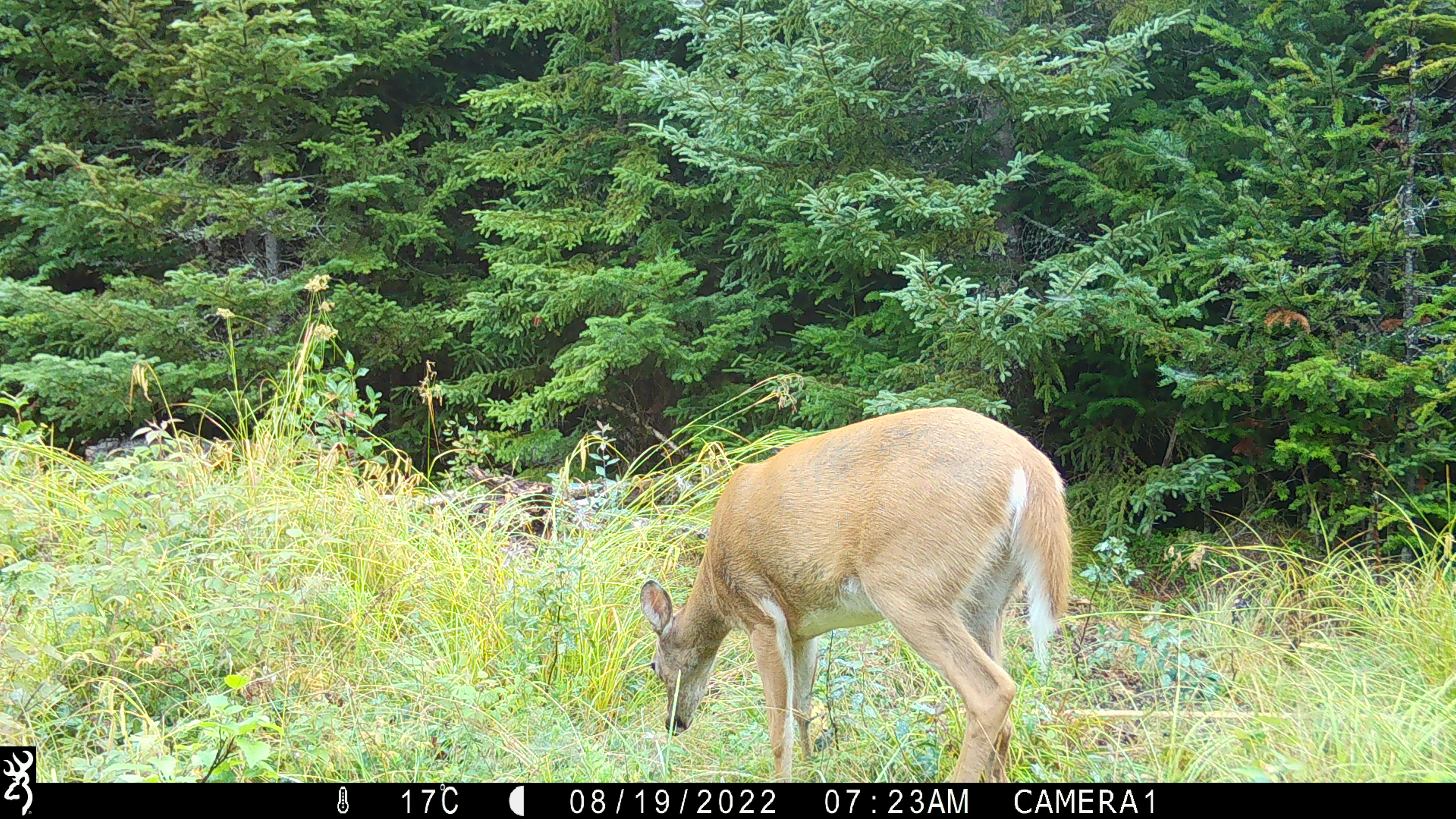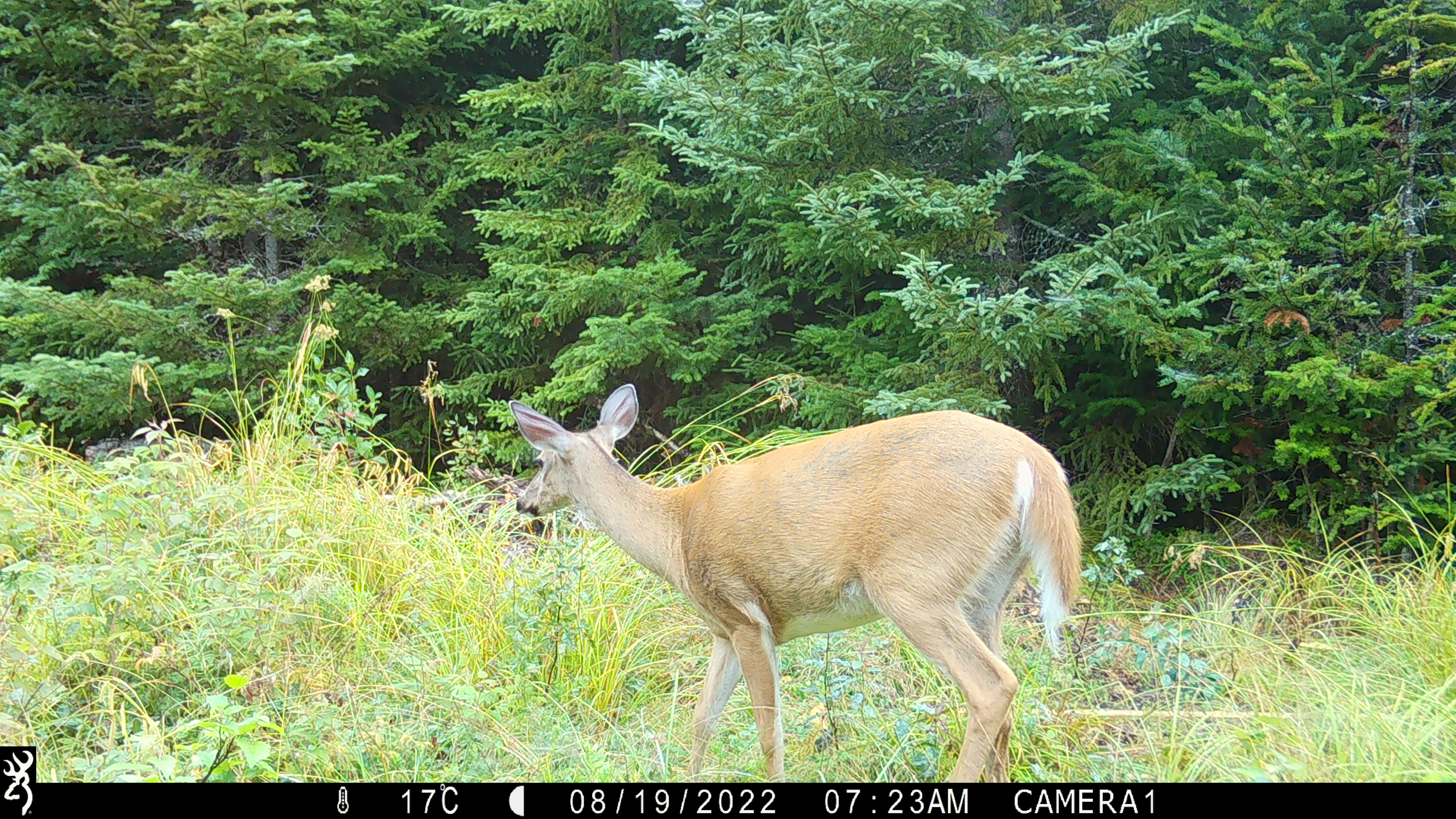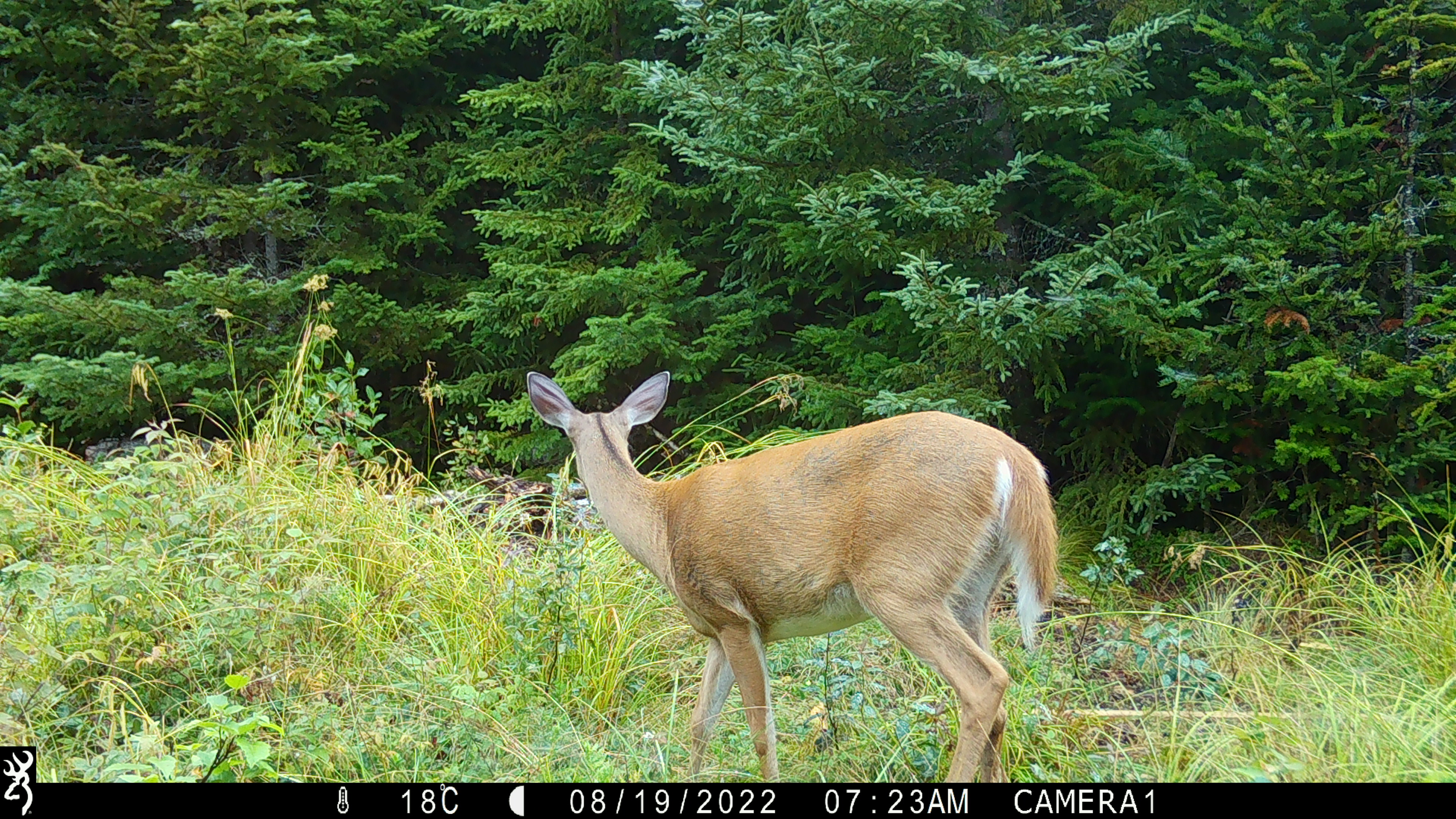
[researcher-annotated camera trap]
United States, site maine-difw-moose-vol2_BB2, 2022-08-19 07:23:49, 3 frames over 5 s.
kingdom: Animalia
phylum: Chordata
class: Mammalia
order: Artiodactyla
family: Cervidae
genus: Odocoileus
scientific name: Odocoileus virginianus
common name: white-tailed deer